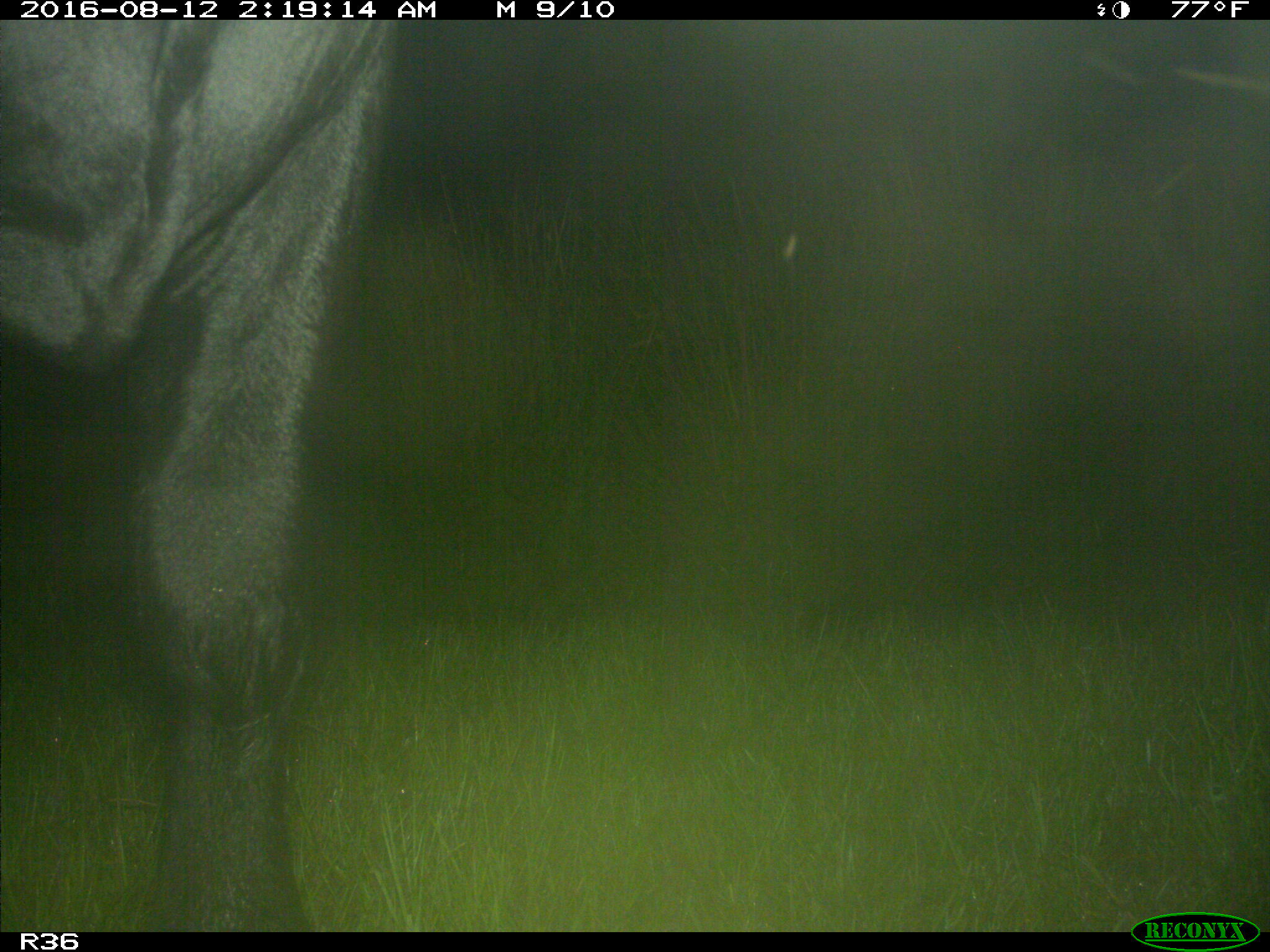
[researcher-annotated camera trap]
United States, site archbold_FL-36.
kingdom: Animalia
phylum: Chordata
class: Mammalia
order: Artiodactyla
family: Bovidae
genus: Bos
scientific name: Bos taurus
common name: domestic cow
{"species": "Bos taurus (domestic cow)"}